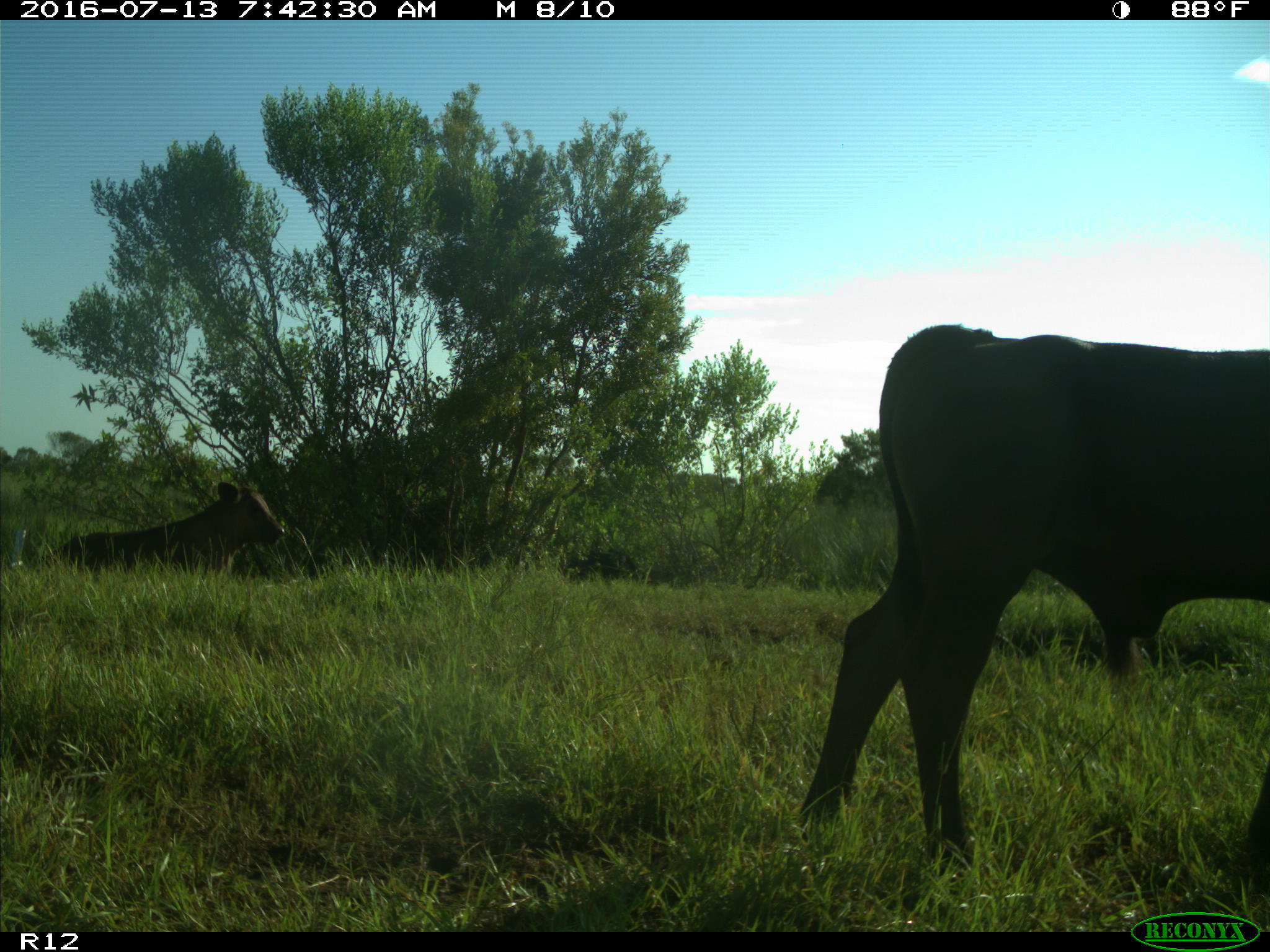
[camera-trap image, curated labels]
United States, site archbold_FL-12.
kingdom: Animalia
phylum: Chordata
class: Mammalia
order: Artiodactyla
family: Bovidae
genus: Bos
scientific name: Bos taurus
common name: domestic cow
Bos taurus (domestic cow).